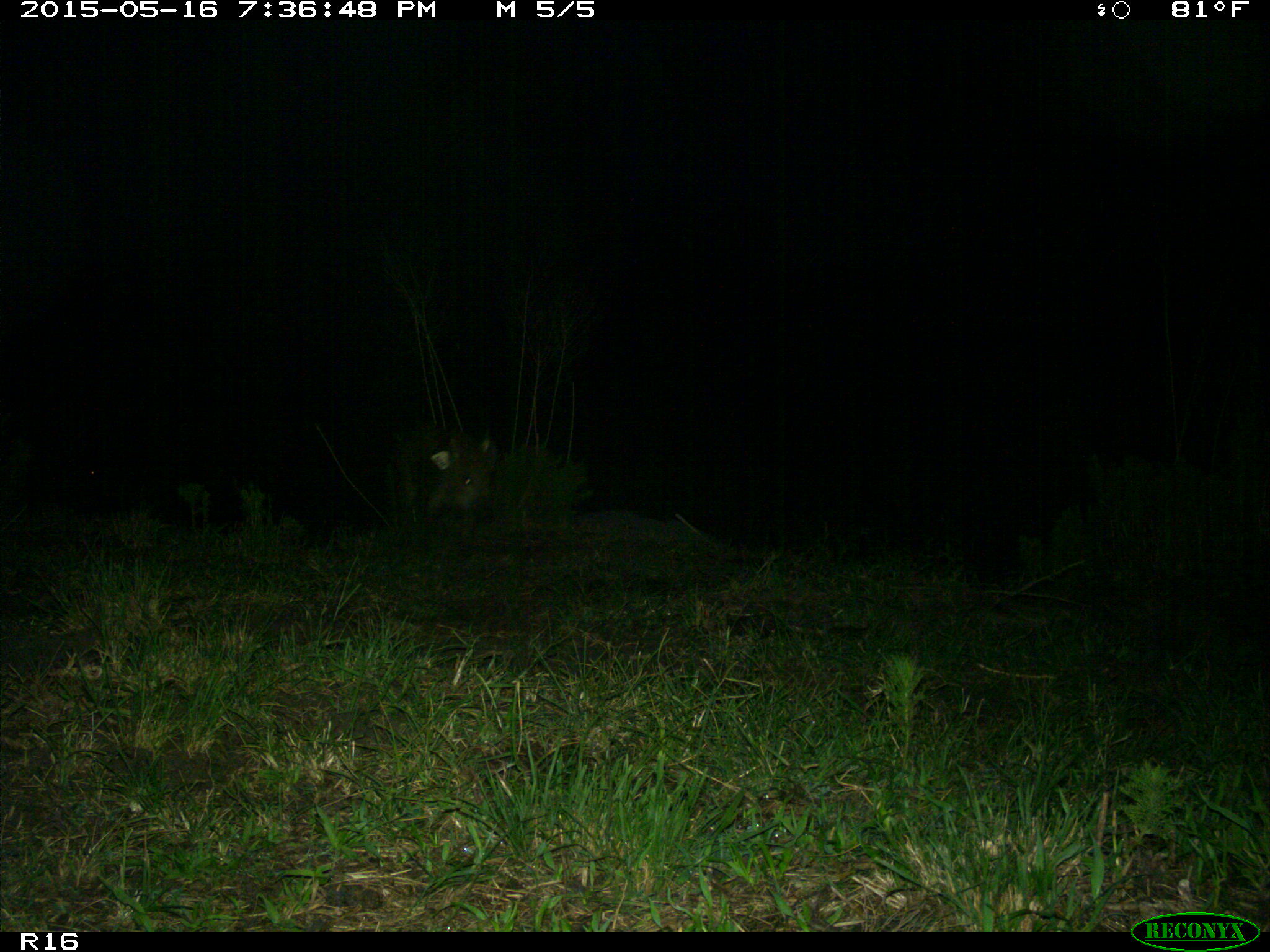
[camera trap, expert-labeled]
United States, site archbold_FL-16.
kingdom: Animalia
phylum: Chordata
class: Mammalia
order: Artiodactyla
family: Suidae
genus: Sus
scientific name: Sus scrofa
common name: wild boar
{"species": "Sus scrofa (wild boar)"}